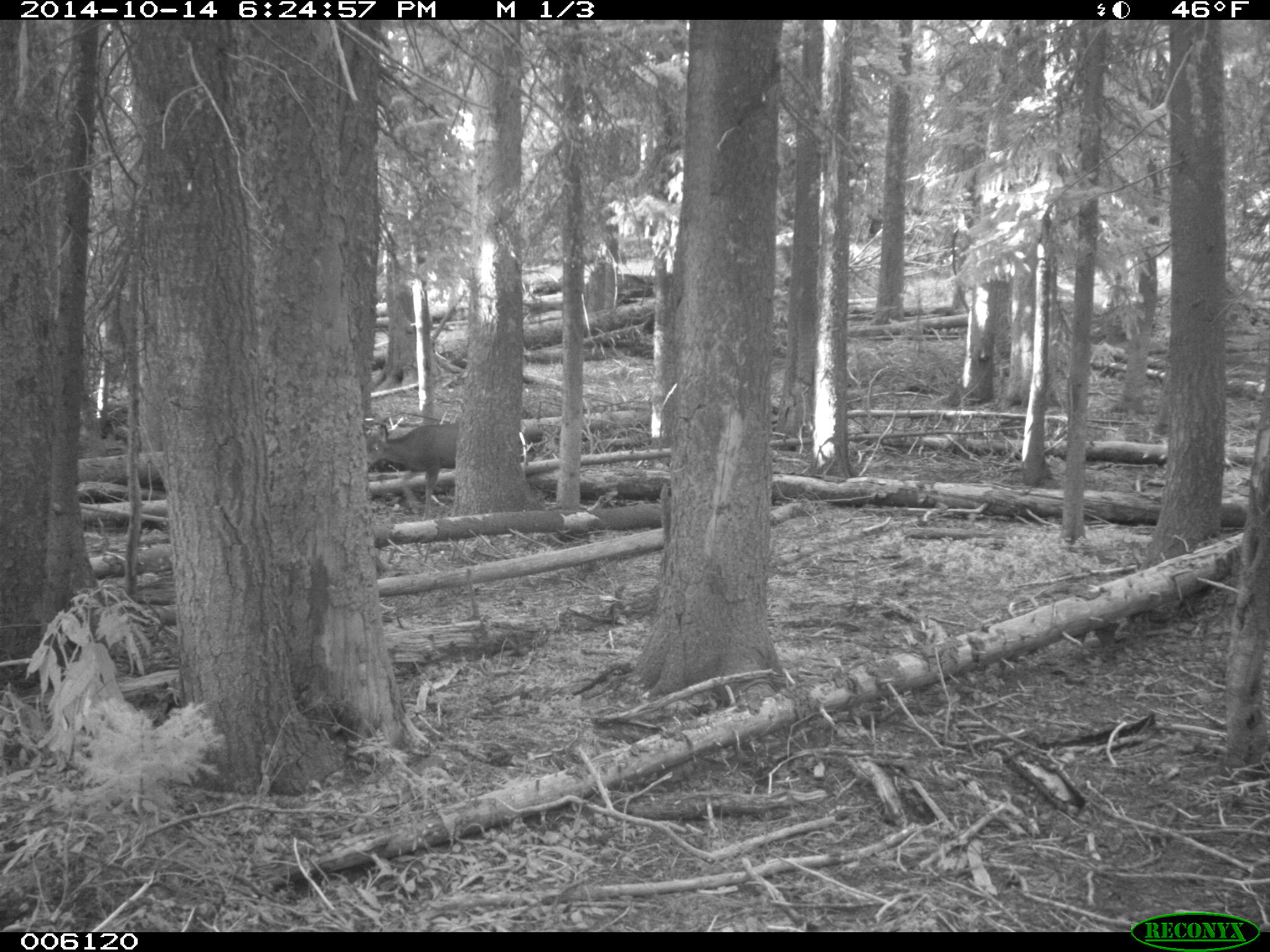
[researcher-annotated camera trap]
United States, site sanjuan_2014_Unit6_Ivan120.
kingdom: Animalia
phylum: Chordata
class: Mammalia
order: Artiodactyla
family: Cervidae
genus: Odocoileus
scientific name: Odocoileus hemionus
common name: mule deer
Odocoileus hemionus (mule deer).